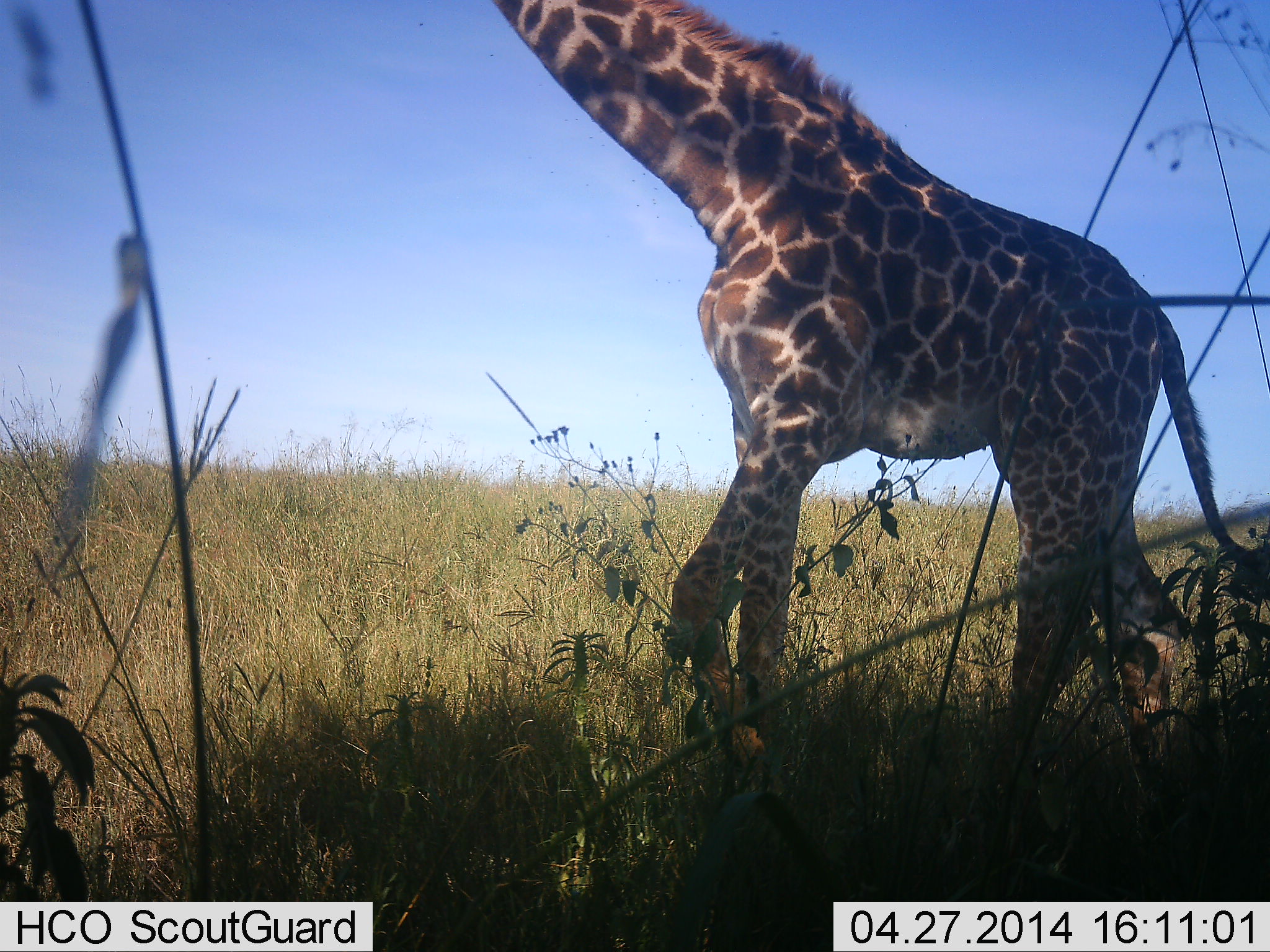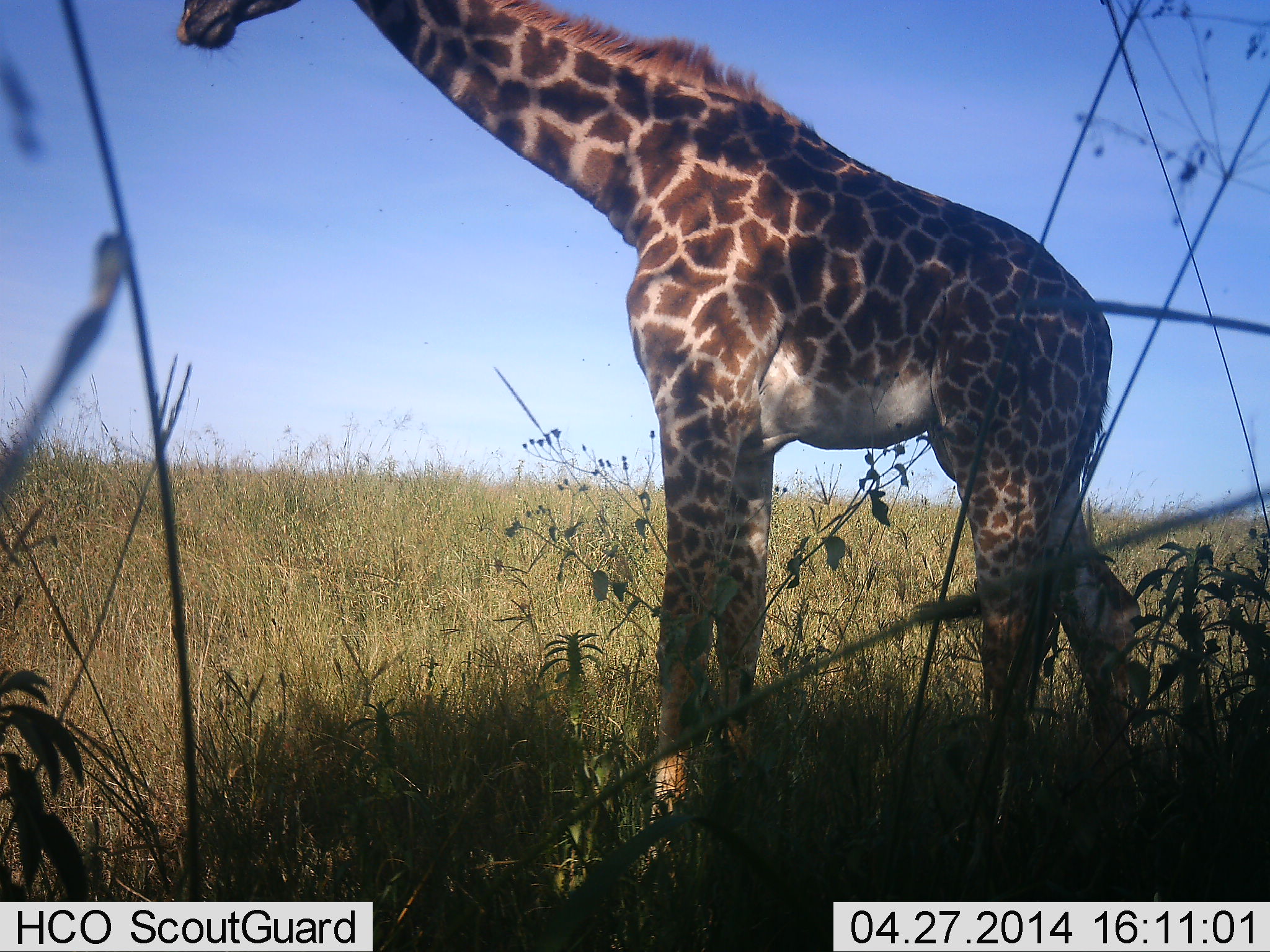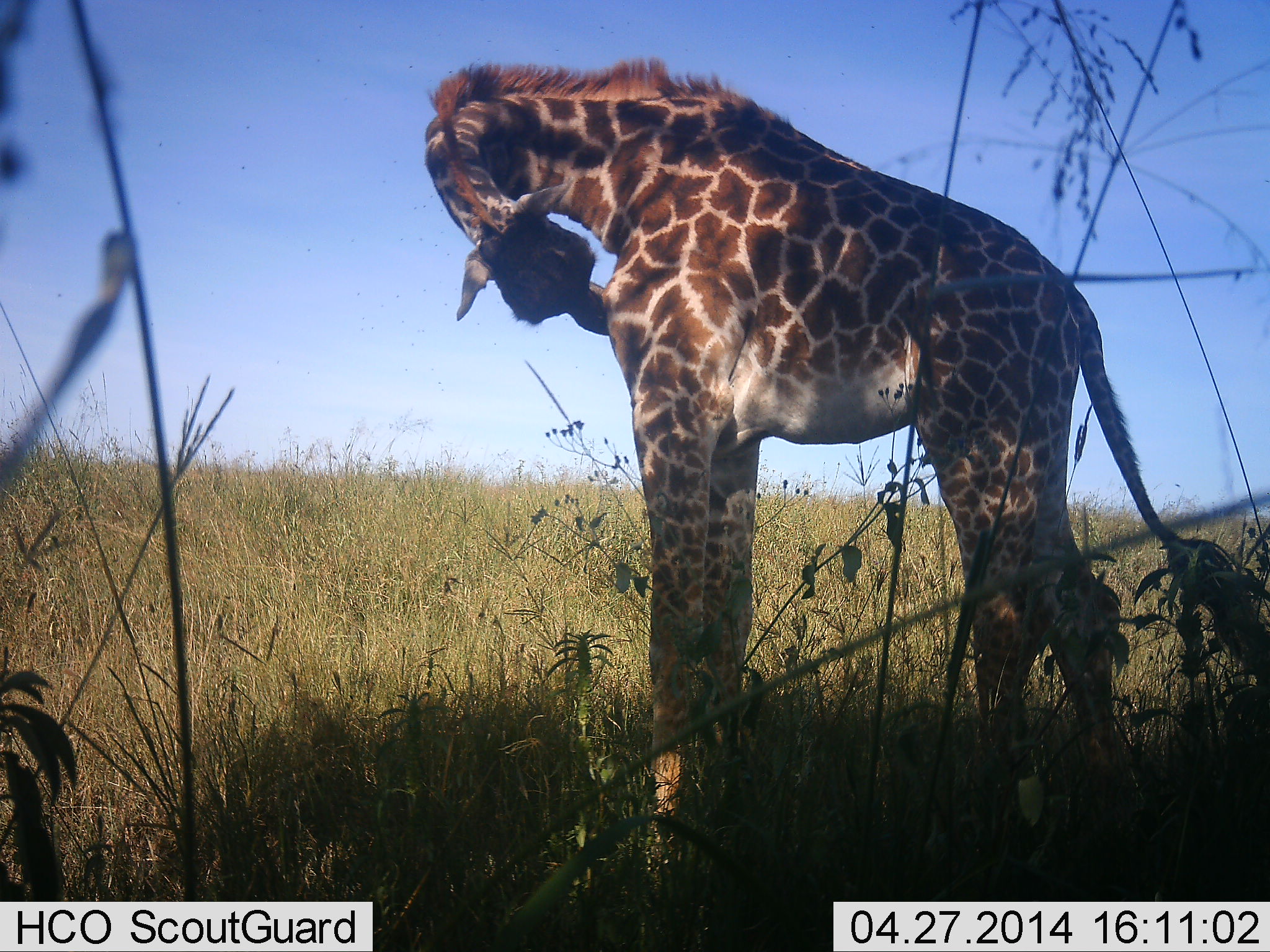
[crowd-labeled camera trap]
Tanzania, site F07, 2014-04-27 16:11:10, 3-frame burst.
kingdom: Animalia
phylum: Chordata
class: Mammalia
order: Artiodactyla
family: Giraffidae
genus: Giraffa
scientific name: Giraffa camelopardalis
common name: giraffe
Giraffe (Giraffa camelopardalis), count 1. Behavior (volunteer vote fractions): standing 100%, resting 0%, moving 0%, interacting 0%. Young present (vote fraction): 20%. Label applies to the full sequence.